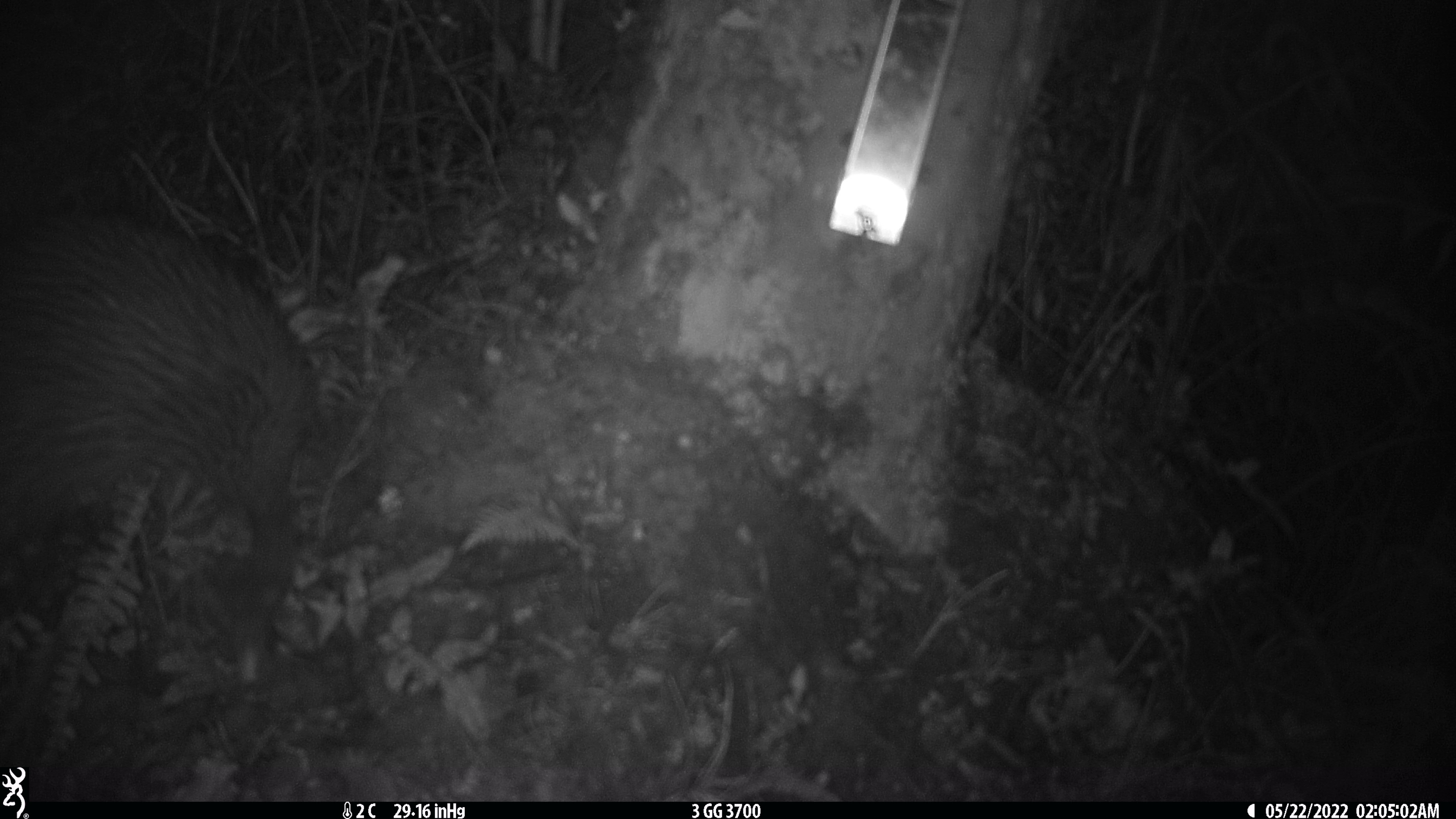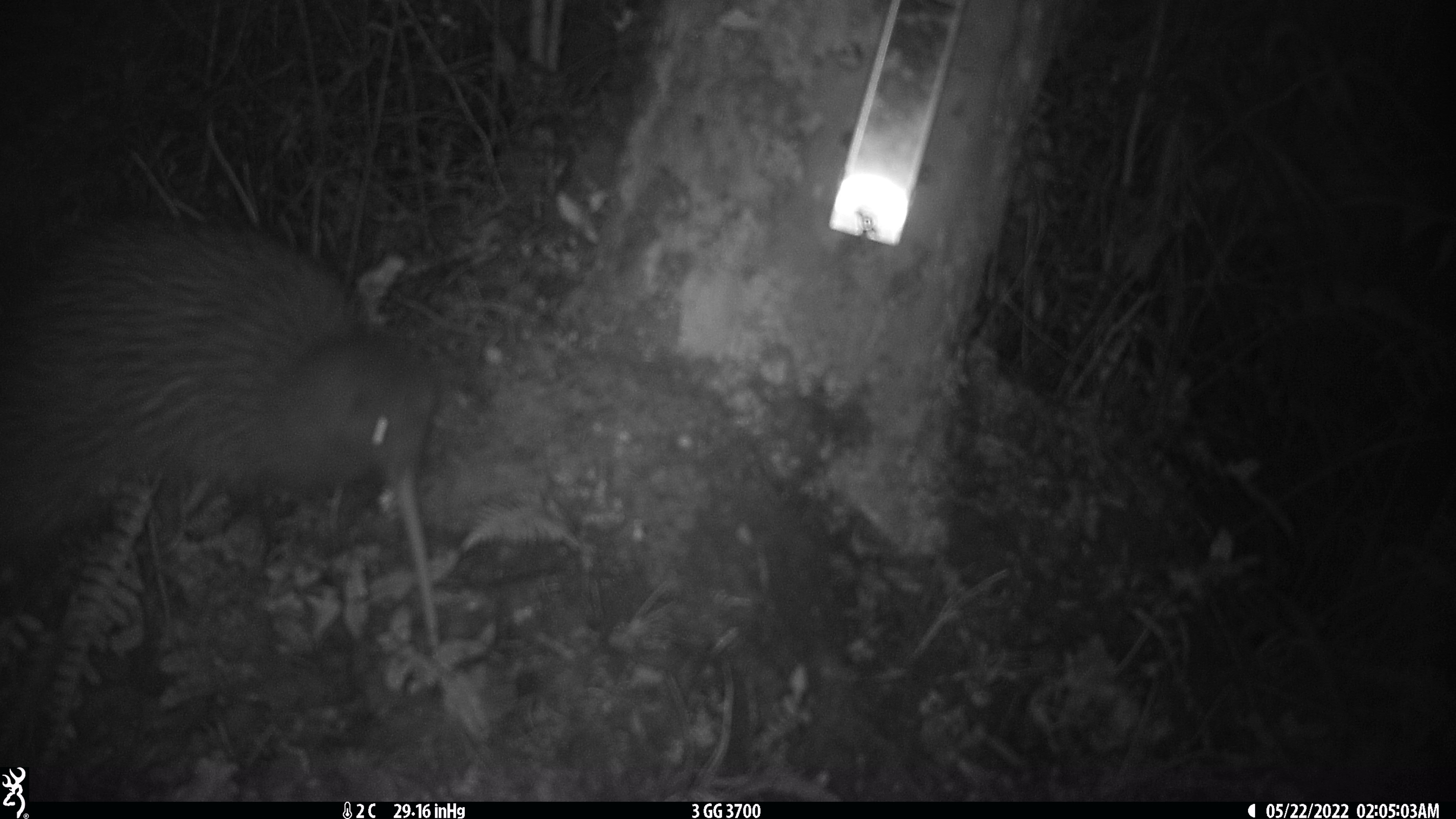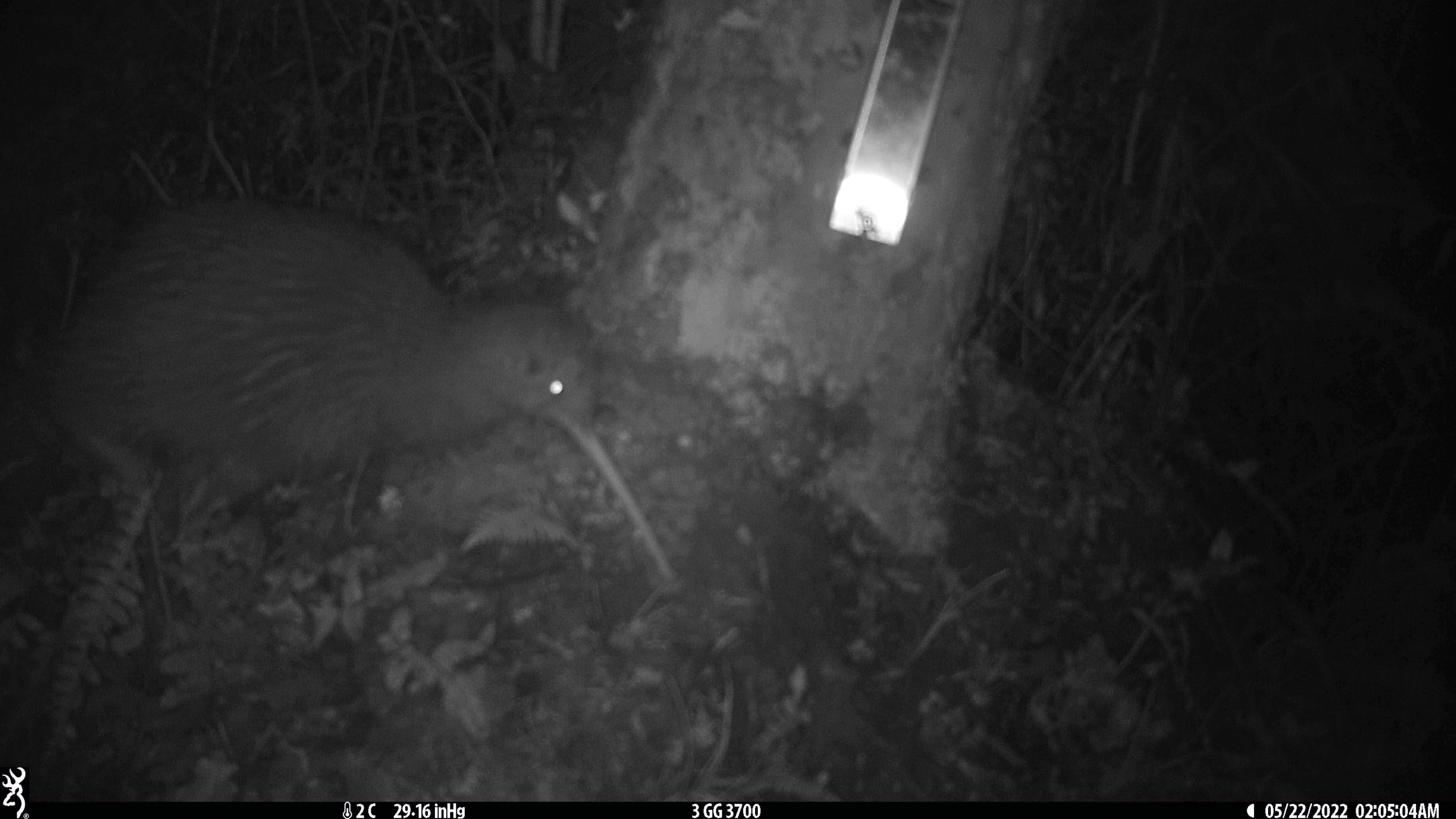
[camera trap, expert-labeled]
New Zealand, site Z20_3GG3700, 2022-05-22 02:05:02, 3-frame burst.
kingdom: Animalia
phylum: Chordata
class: Aves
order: Apterygiformes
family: Apterygidae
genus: Apteryx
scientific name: Apteryx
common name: kiwi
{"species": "kiwi (Apteryx)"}